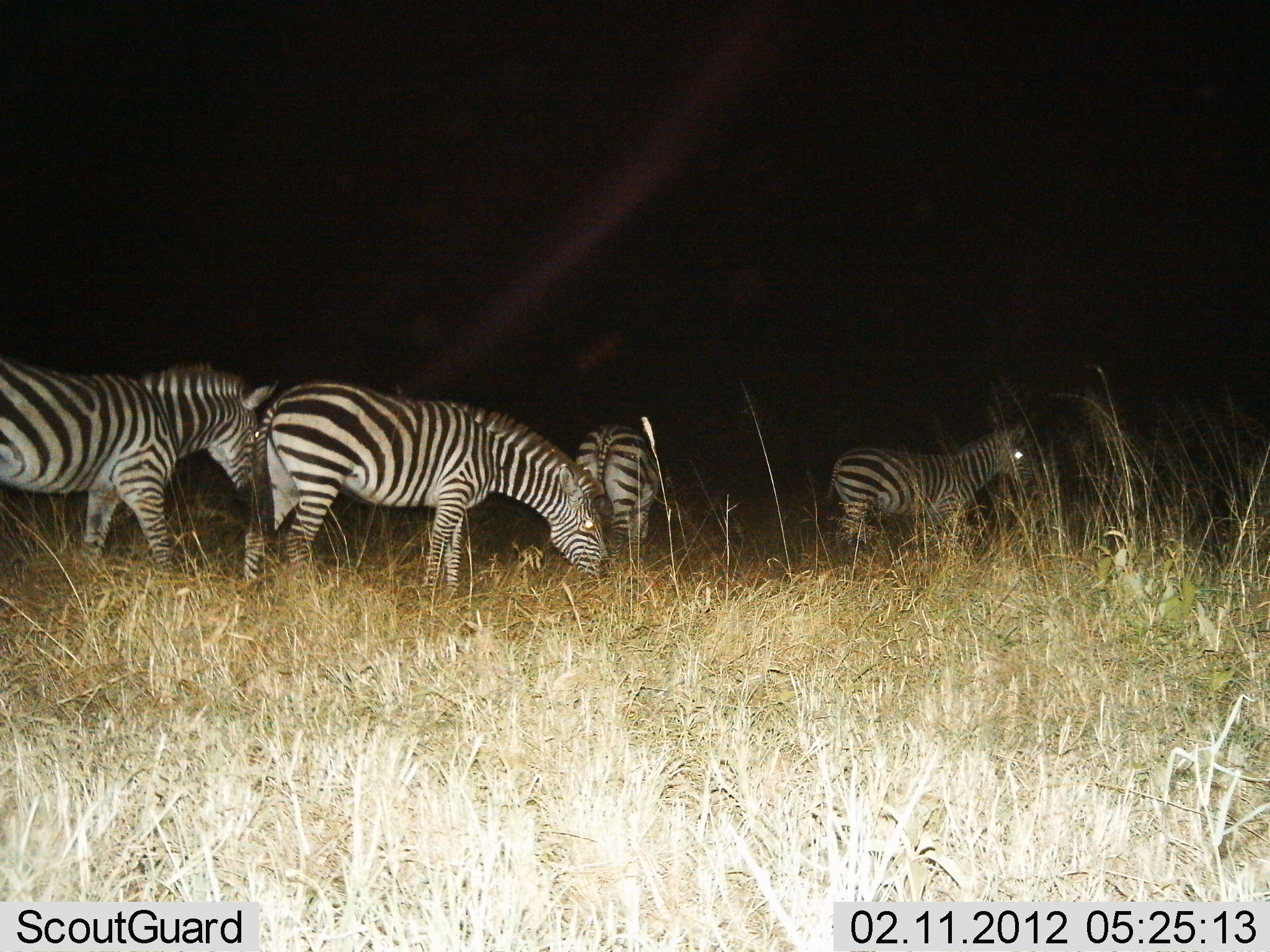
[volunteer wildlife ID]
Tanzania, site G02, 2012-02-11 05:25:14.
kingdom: Animalia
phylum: Chordata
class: Mammalia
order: Perissodactyla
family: Equidae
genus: Equus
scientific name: Equus quagga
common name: plains zebra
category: zebra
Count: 4.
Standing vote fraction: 70%.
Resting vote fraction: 4%.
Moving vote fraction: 11%.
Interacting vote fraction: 0%.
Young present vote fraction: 7%.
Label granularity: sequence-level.